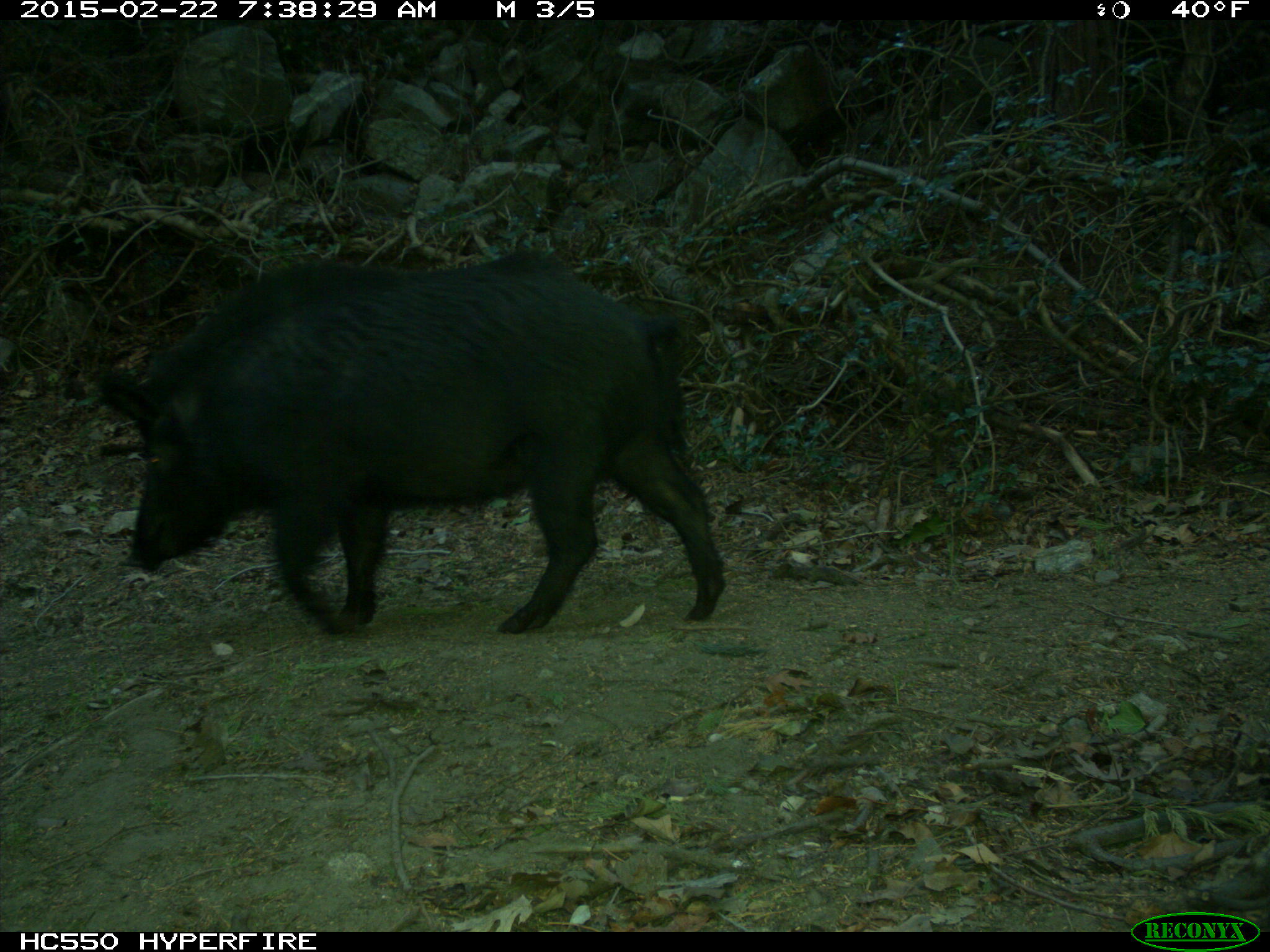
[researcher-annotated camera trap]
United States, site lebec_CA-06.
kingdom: Animalia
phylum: Chordata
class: Mammalia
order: Artiodactyla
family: Suidae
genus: Sus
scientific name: Sus scrofa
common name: wild boar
Sus scrofa (wild boar).